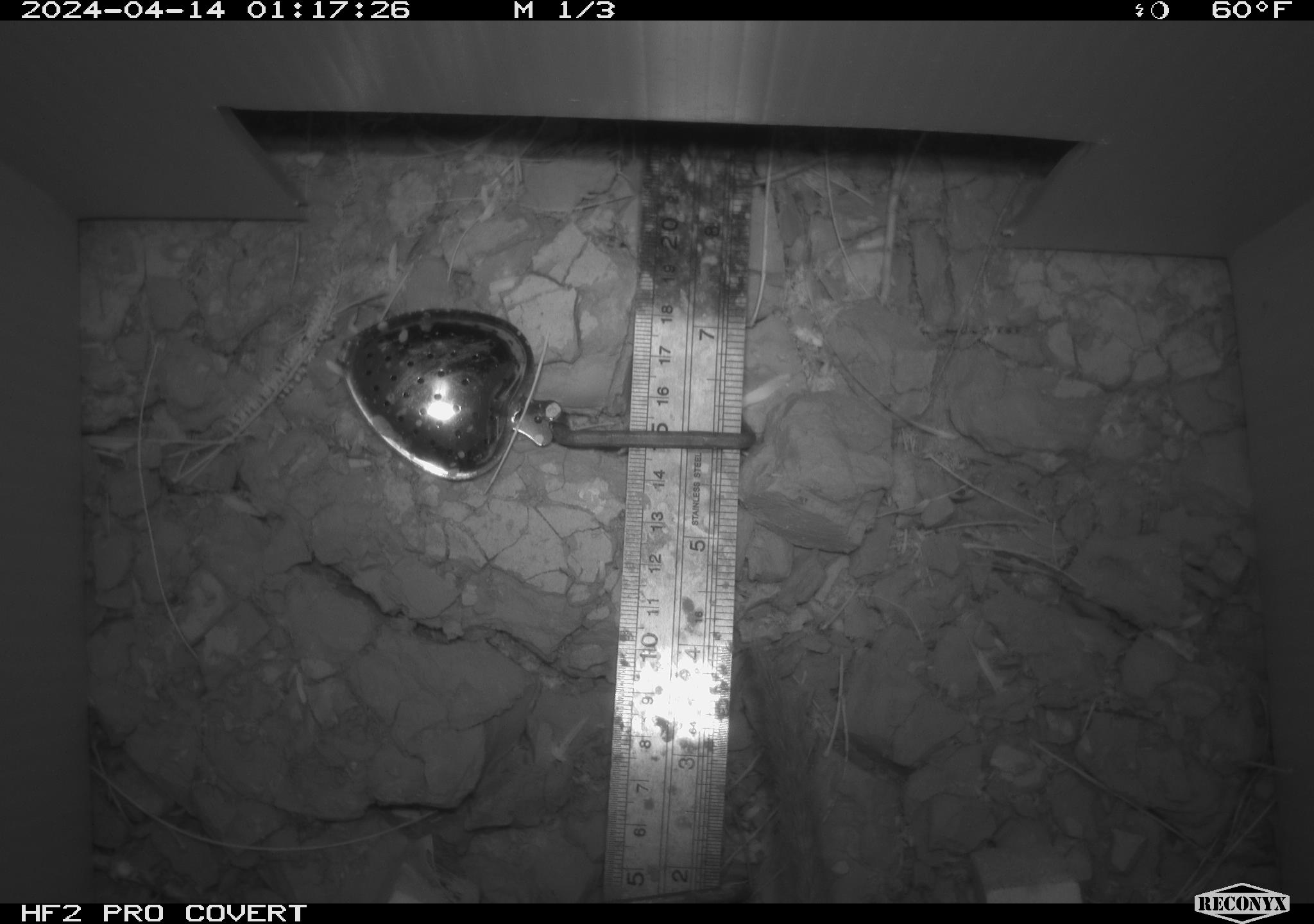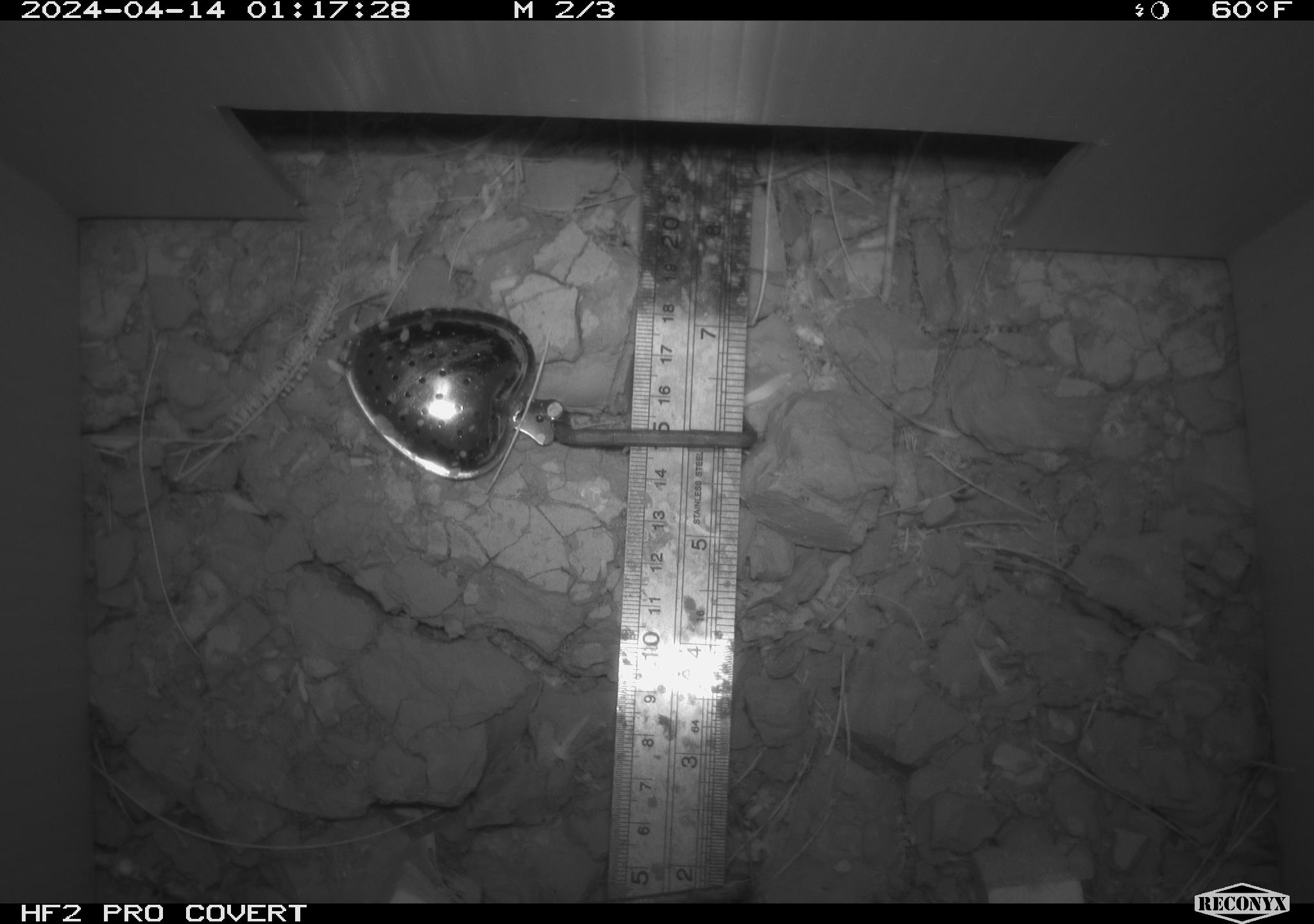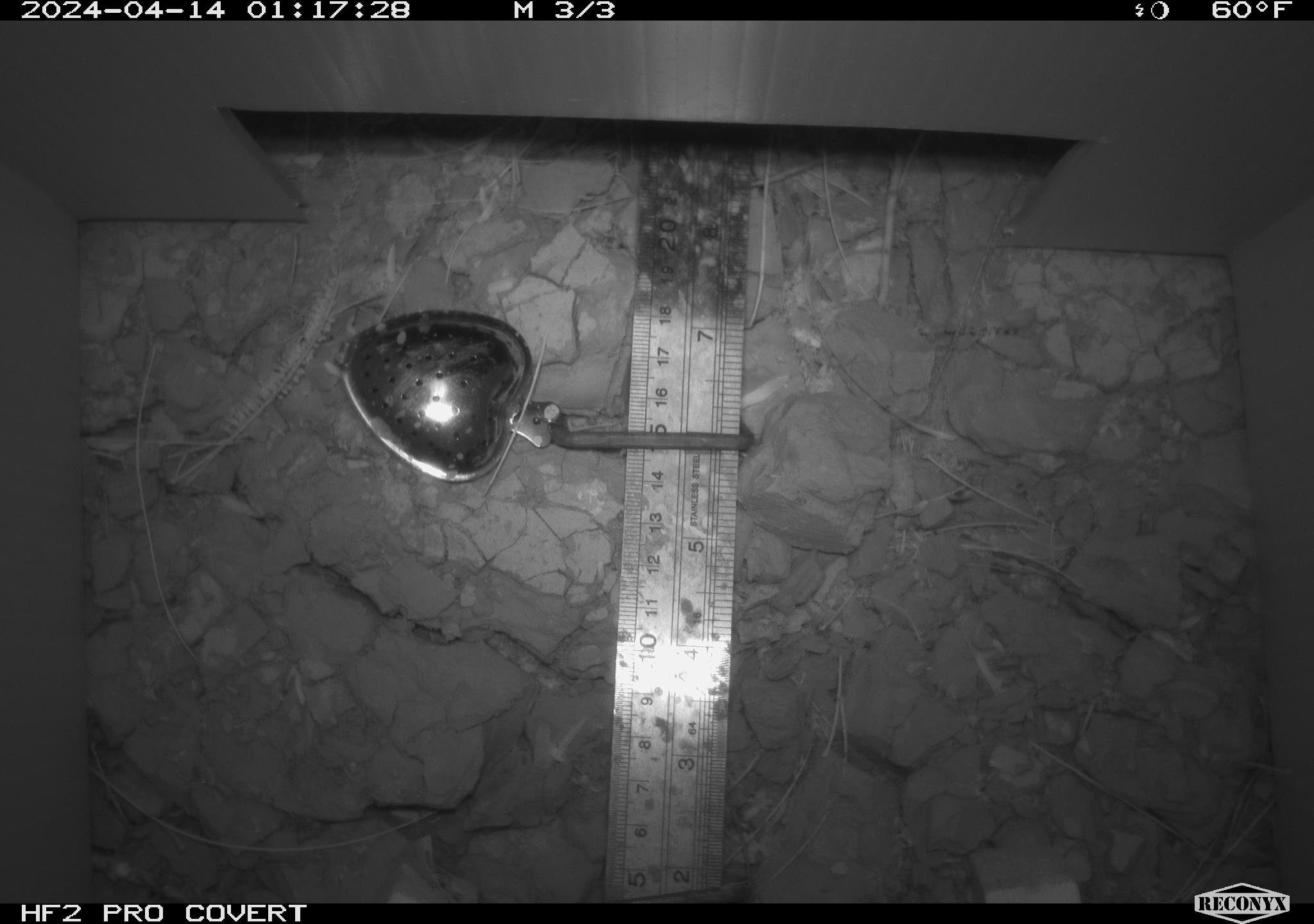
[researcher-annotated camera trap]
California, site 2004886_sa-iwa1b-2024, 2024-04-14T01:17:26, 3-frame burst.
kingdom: Animalia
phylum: Chordata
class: Mammalia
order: Rodentia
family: Cricetidae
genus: Neotoma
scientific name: Neotoma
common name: pack rat or woodrat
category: neotoma species